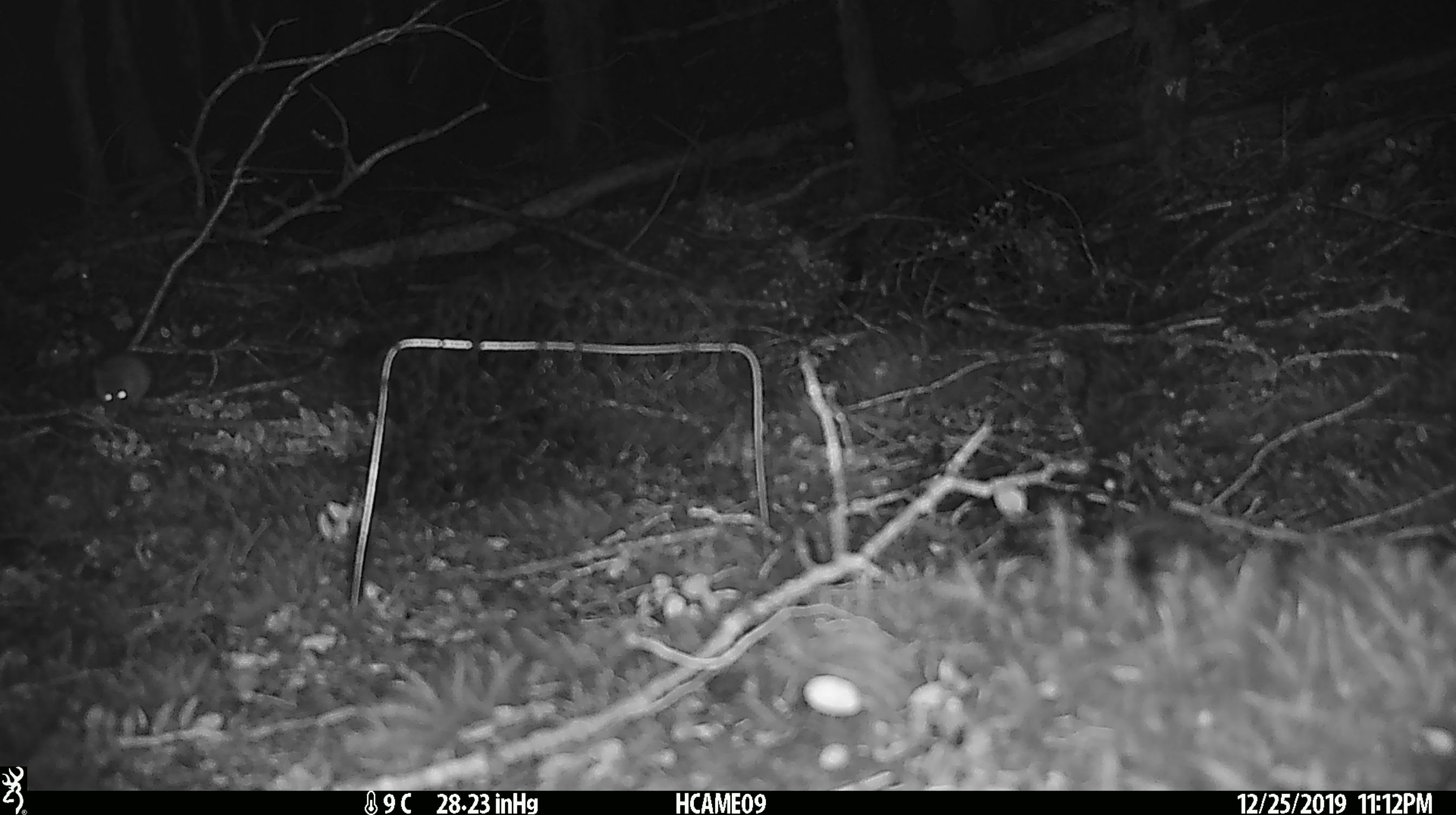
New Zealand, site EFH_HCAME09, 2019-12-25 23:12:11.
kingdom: Animalia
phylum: Chordata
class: Mammalia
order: Rodentia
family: Muridae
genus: Mus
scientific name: Mus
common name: mouse